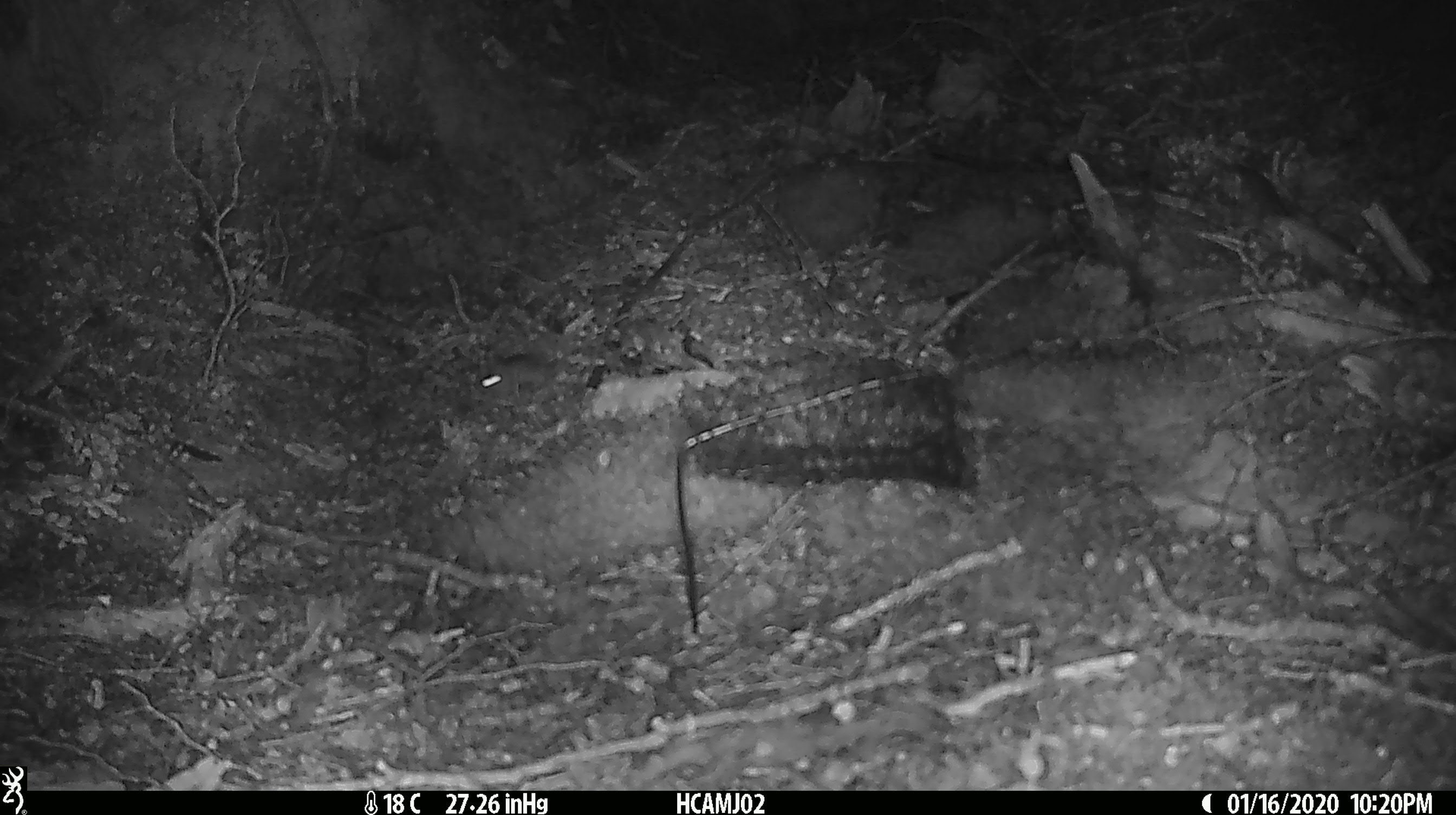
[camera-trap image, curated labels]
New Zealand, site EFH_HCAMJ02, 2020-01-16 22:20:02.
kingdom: Animalia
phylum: Chordata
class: Mammalia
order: Rodentia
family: Muridae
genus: Mus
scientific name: Mus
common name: mouse